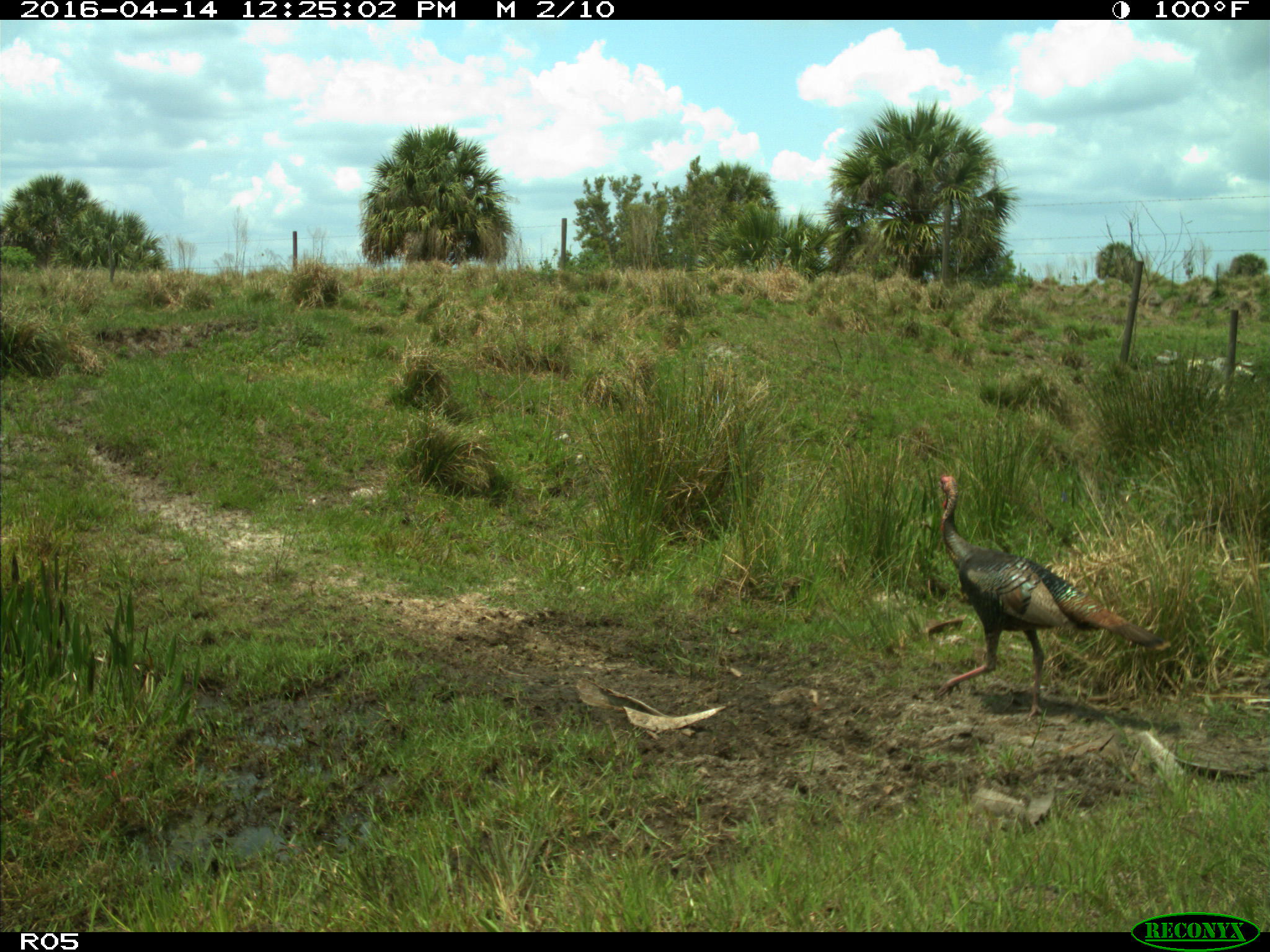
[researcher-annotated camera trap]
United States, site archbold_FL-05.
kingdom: Animalia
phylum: Chordata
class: Aves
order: Galliformes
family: Phasianidae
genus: Meleagris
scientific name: Meleagris gallopavo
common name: wild turkey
Meleagris gallopavo (wild turkey).